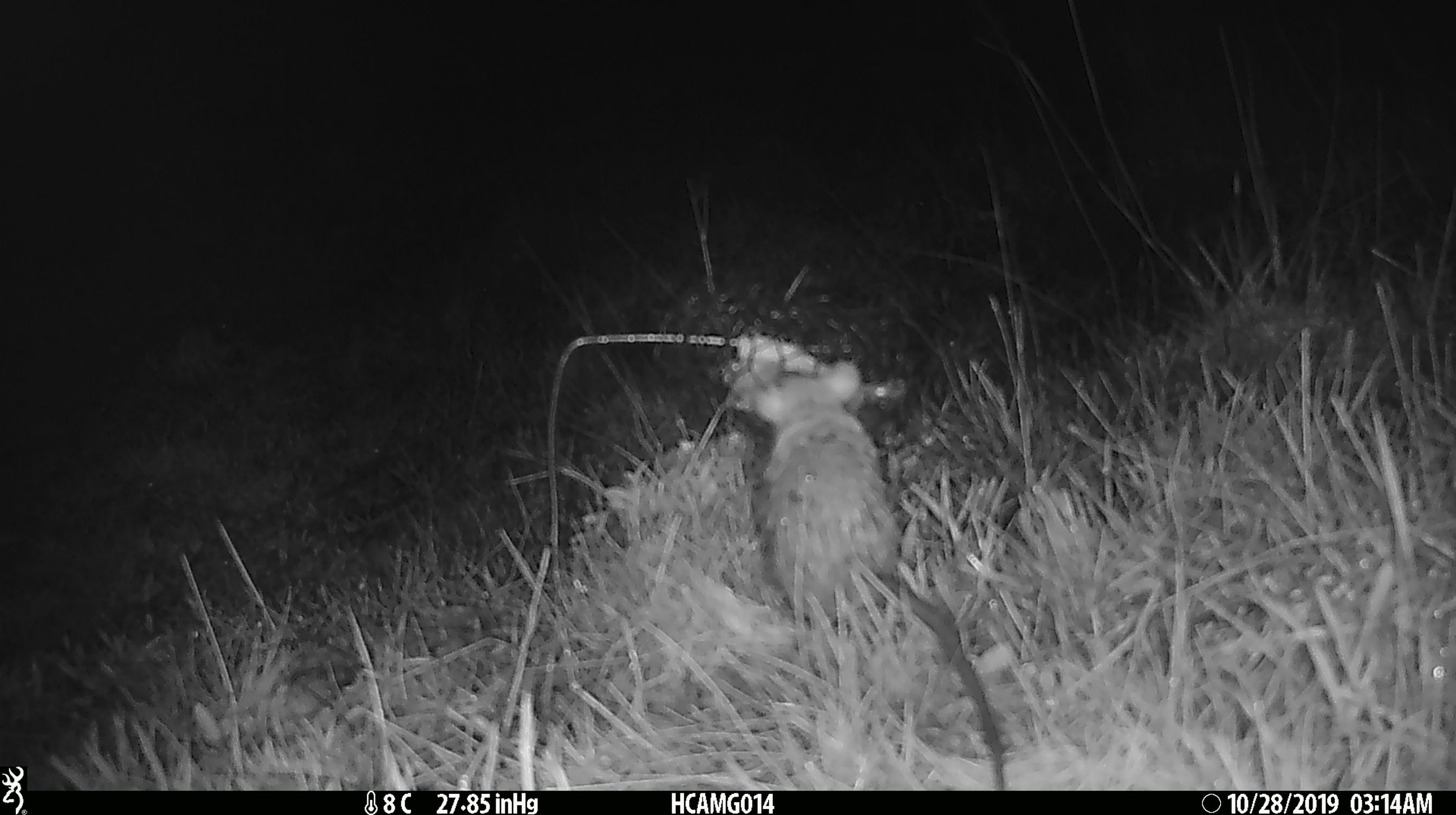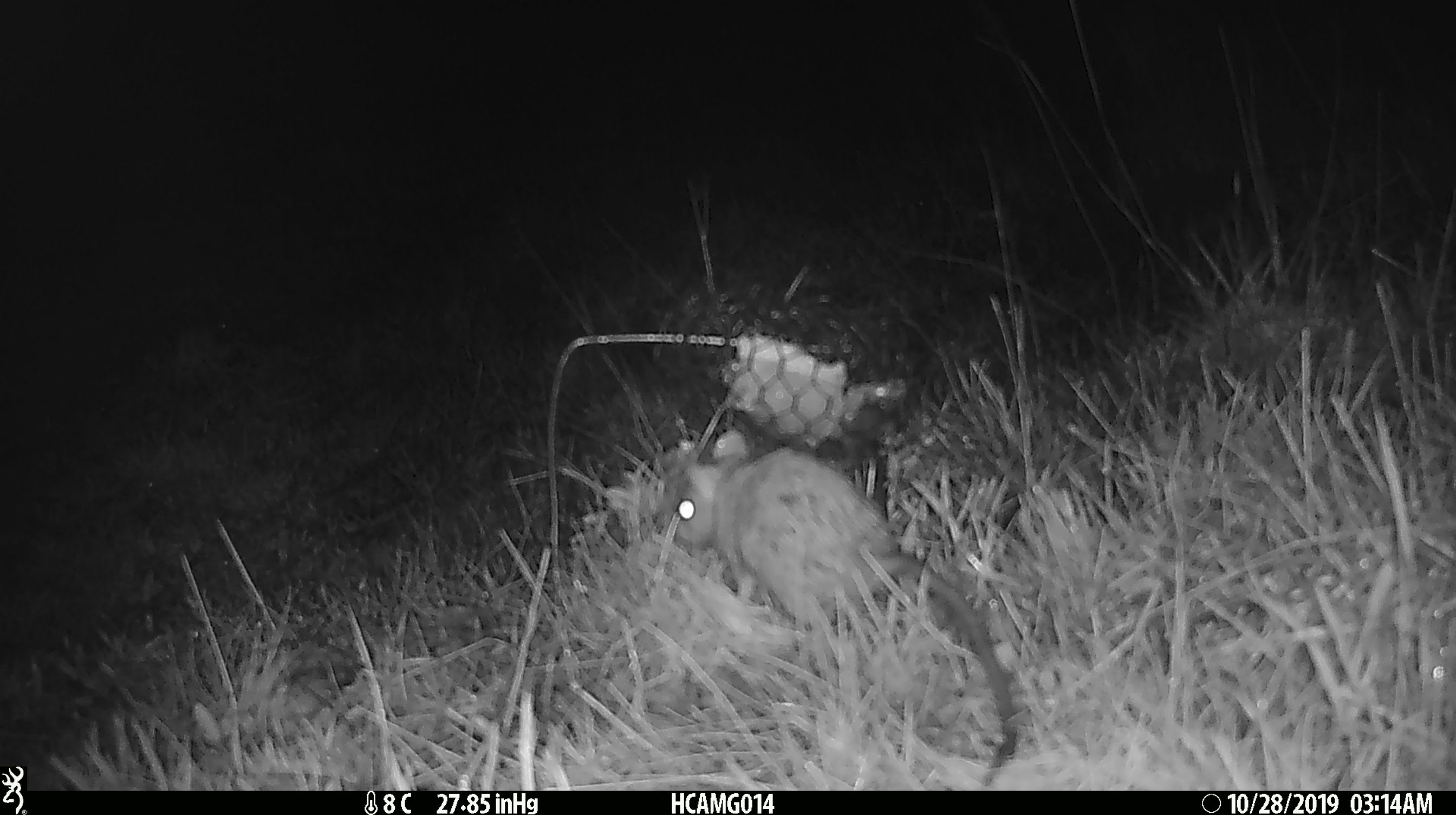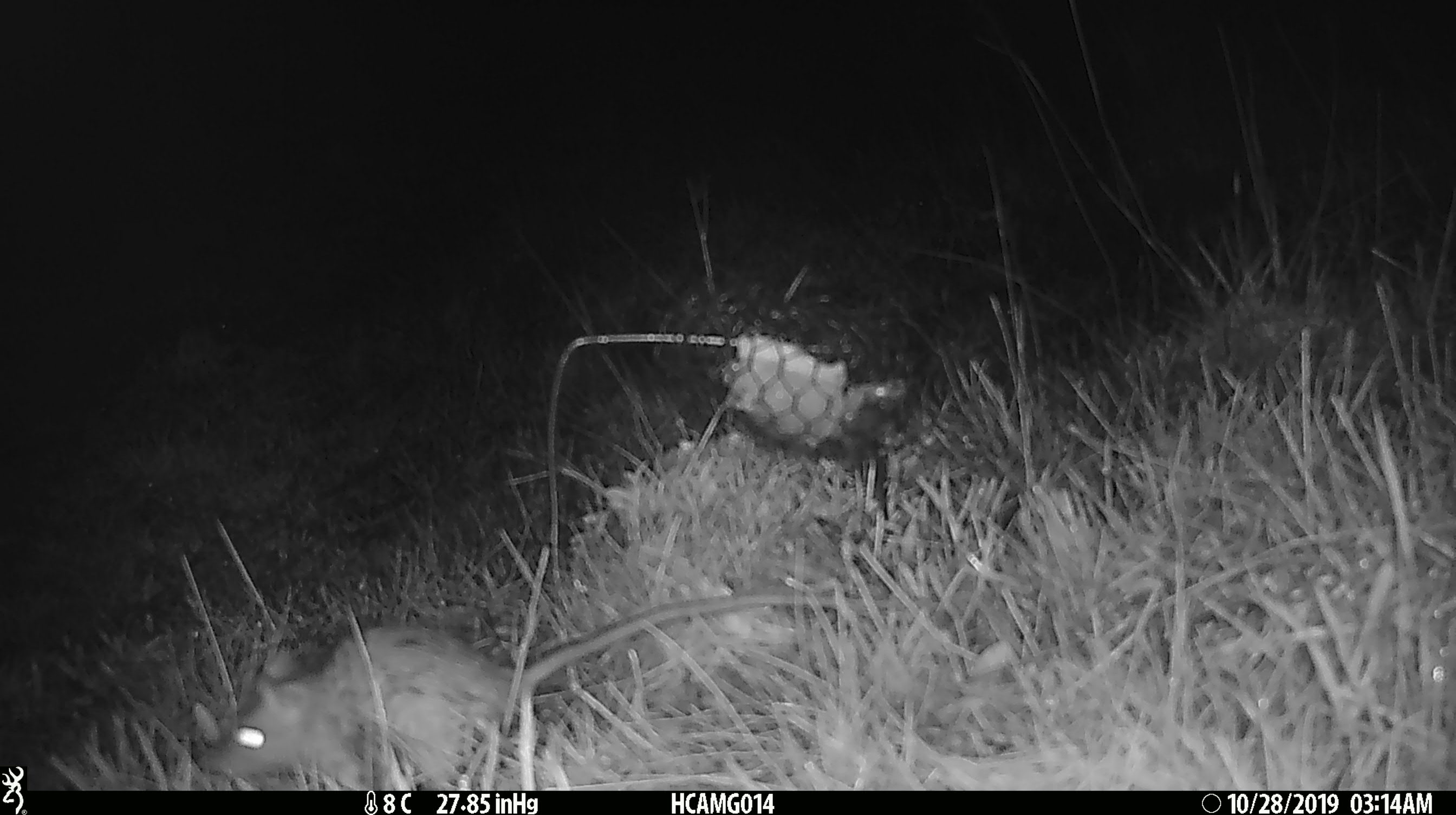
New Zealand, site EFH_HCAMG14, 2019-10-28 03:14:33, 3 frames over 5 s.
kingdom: Animalia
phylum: Chordata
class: Mammalia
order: Rodentia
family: Muridae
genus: Rattus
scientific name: Rattus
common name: rat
Rat (Rattus).